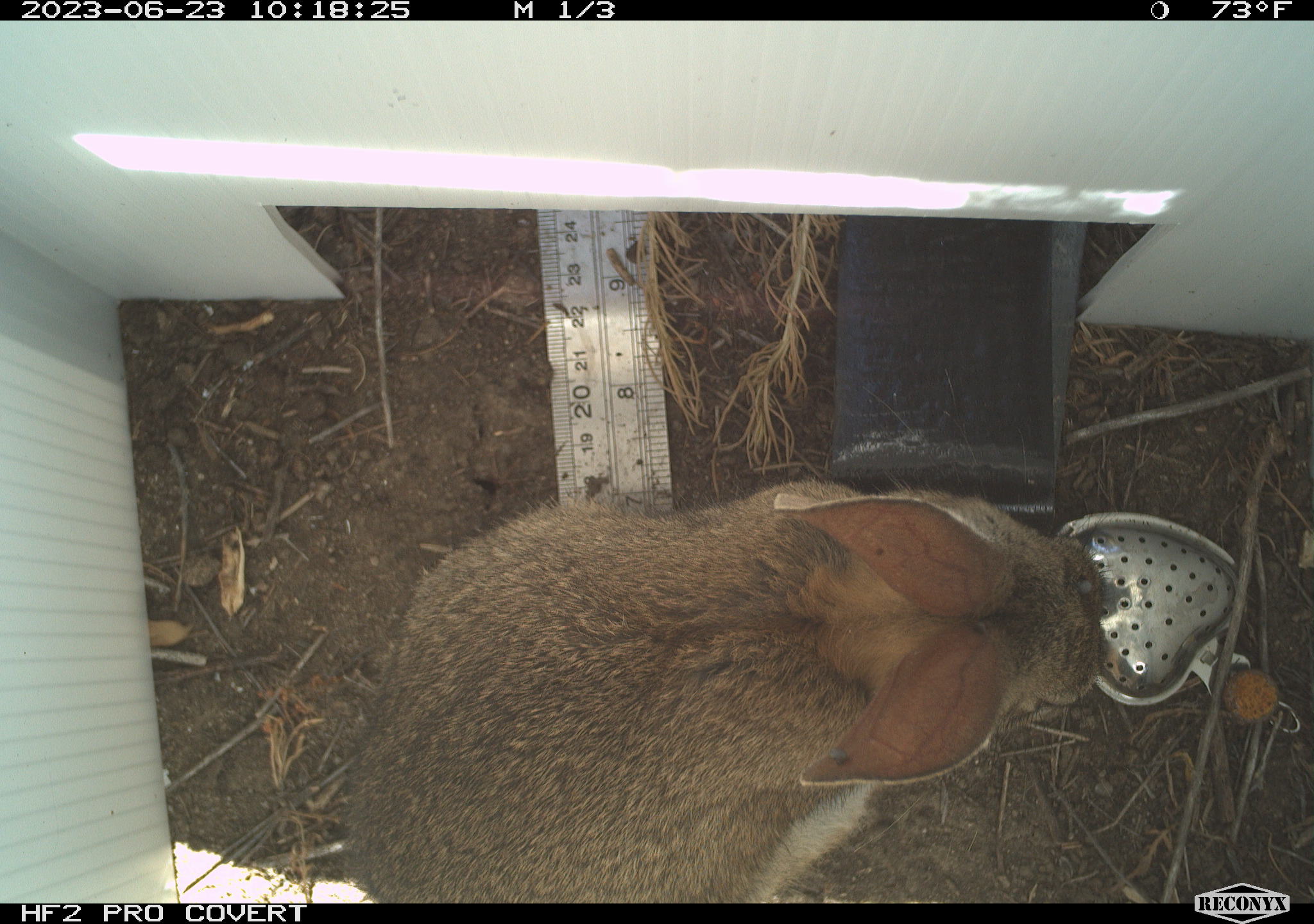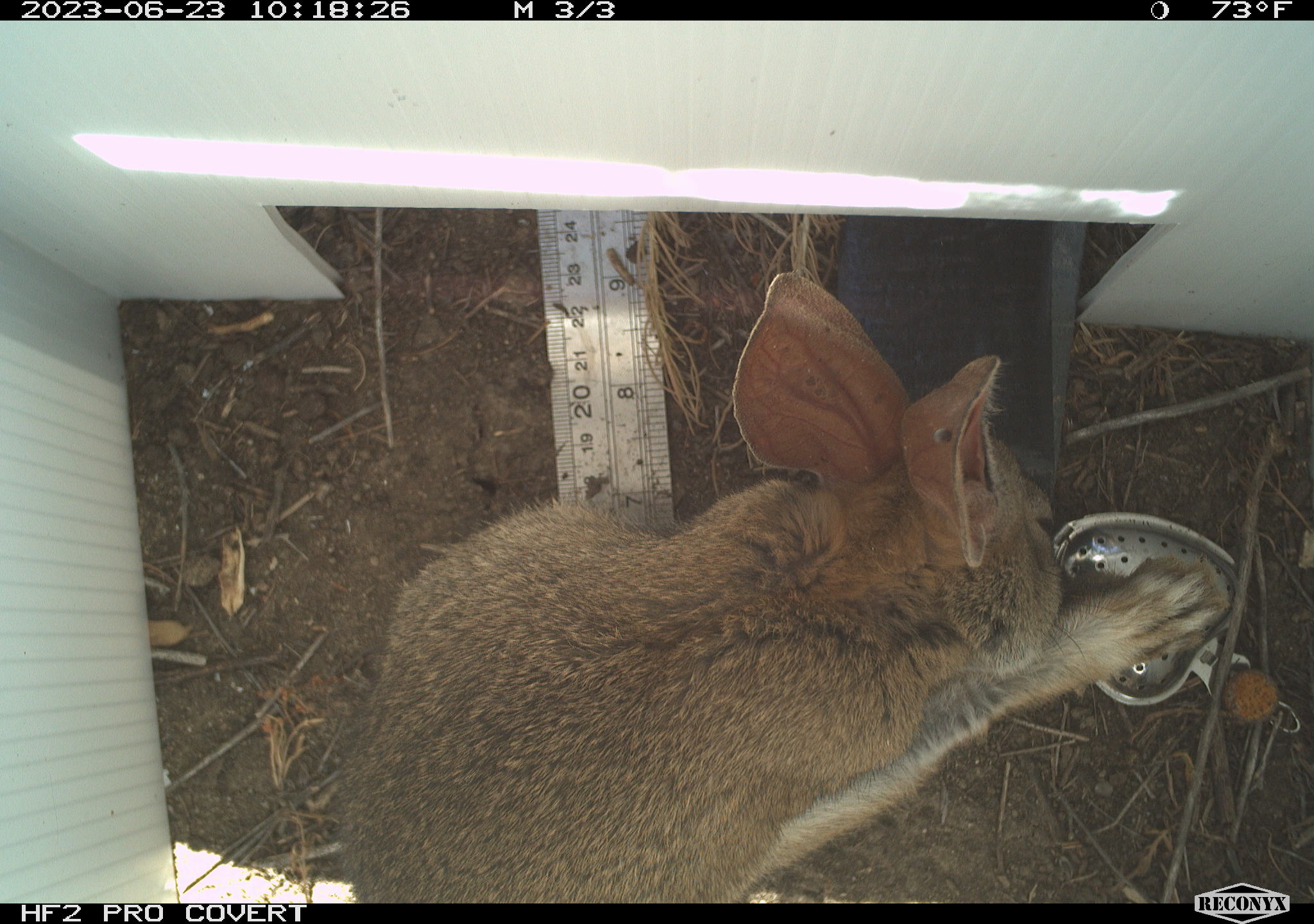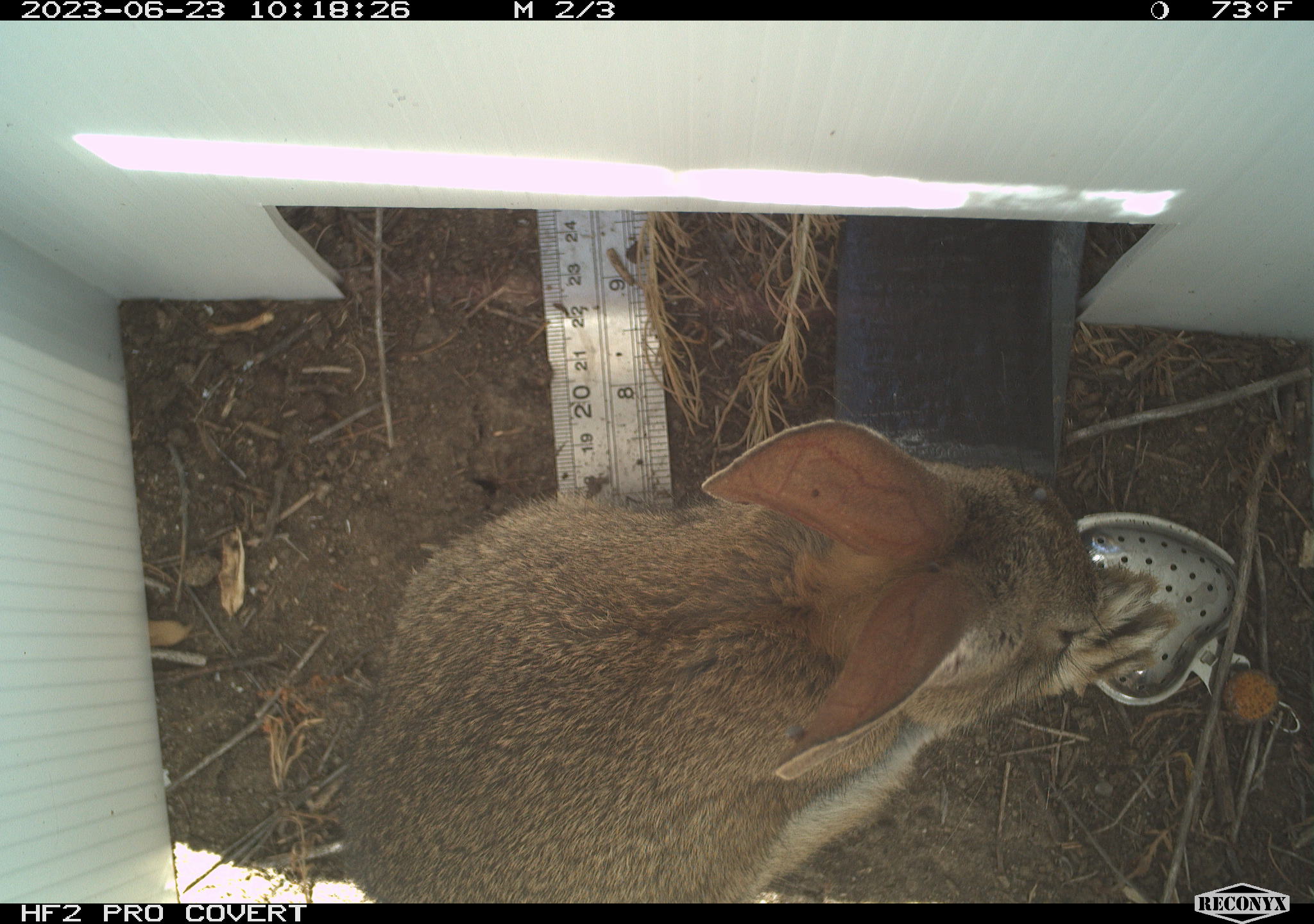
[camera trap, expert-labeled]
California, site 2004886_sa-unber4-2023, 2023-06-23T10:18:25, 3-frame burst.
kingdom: Animalia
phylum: Chordata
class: Mammalia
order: Lagomorpha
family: Leporidae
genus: Sylvilagus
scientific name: Sylvilagus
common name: cottontail rabbits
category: sylvilagus species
Sylvilagus species (cottontail rabbits) (Sylvilagus).